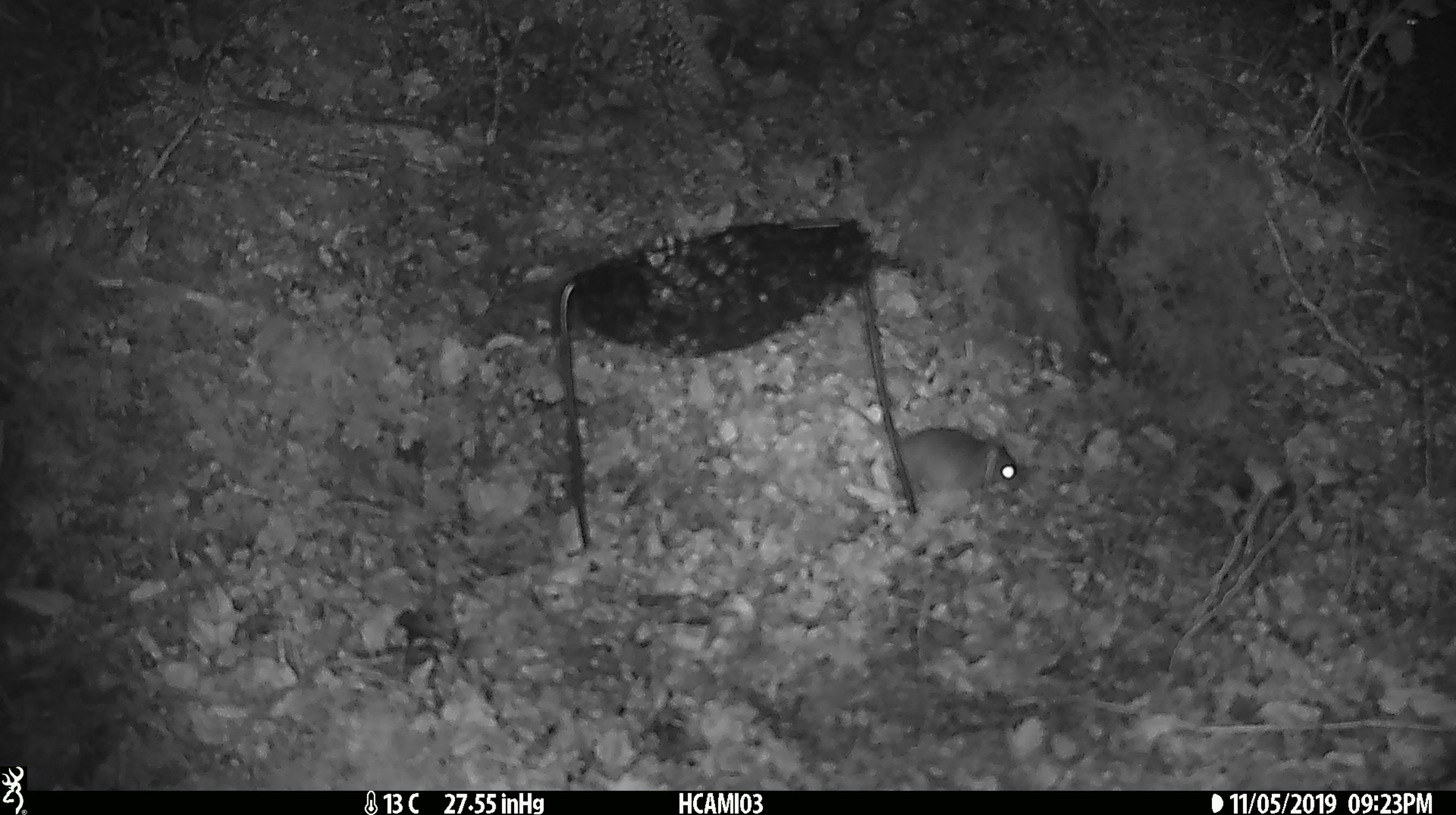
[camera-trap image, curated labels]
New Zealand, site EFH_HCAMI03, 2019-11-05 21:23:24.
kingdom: Animalia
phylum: Chordata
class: Mammalia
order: Rodentia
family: Muridae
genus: Mus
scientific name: Mus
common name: mouse